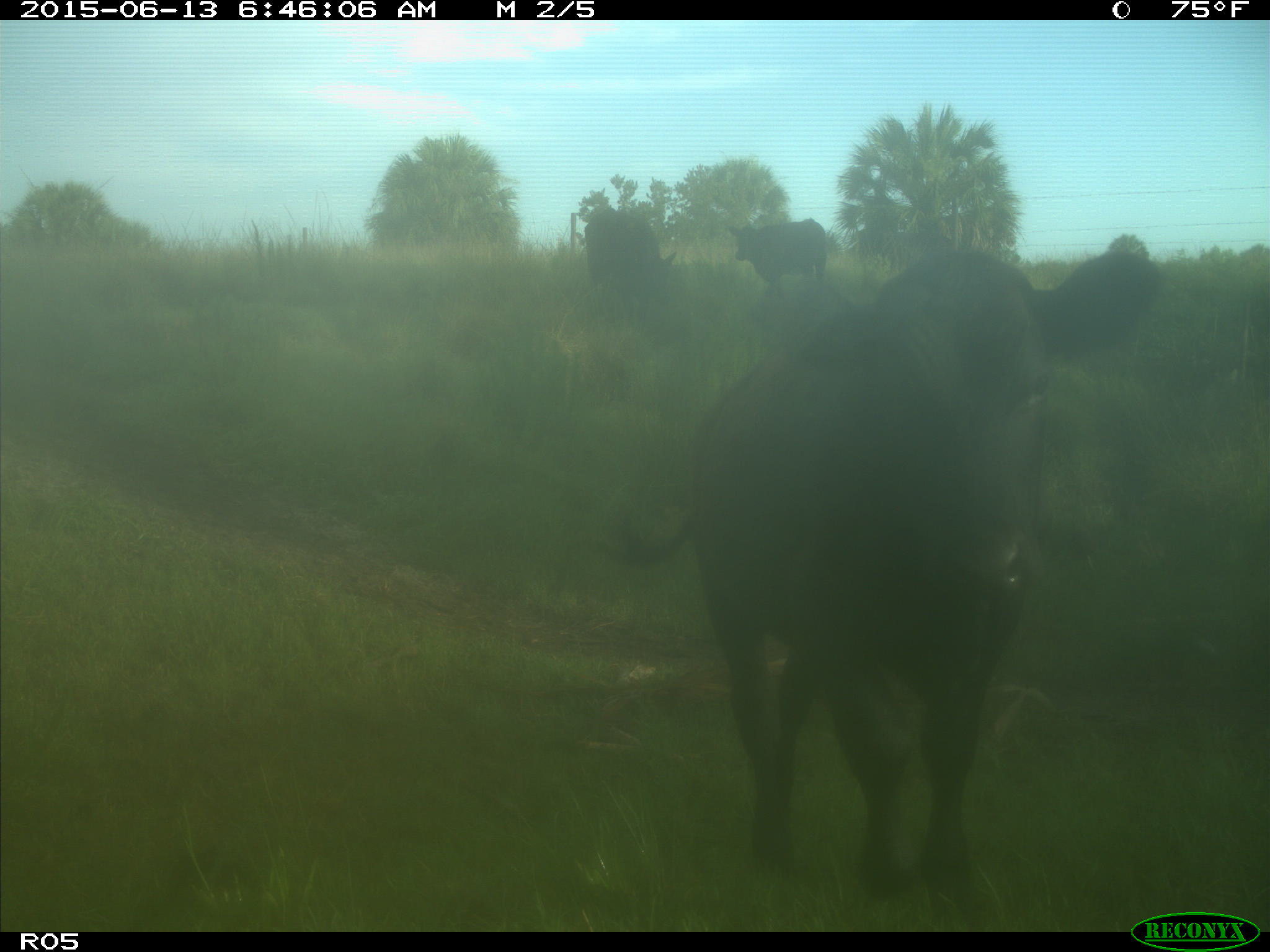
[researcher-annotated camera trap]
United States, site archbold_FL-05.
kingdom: Animalia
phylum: Chordata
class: Mammalia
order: Artiodactyla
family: Bovidae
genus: Bos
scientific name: Bos taurus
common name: domestic cow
Bos taurus (domestic cow).